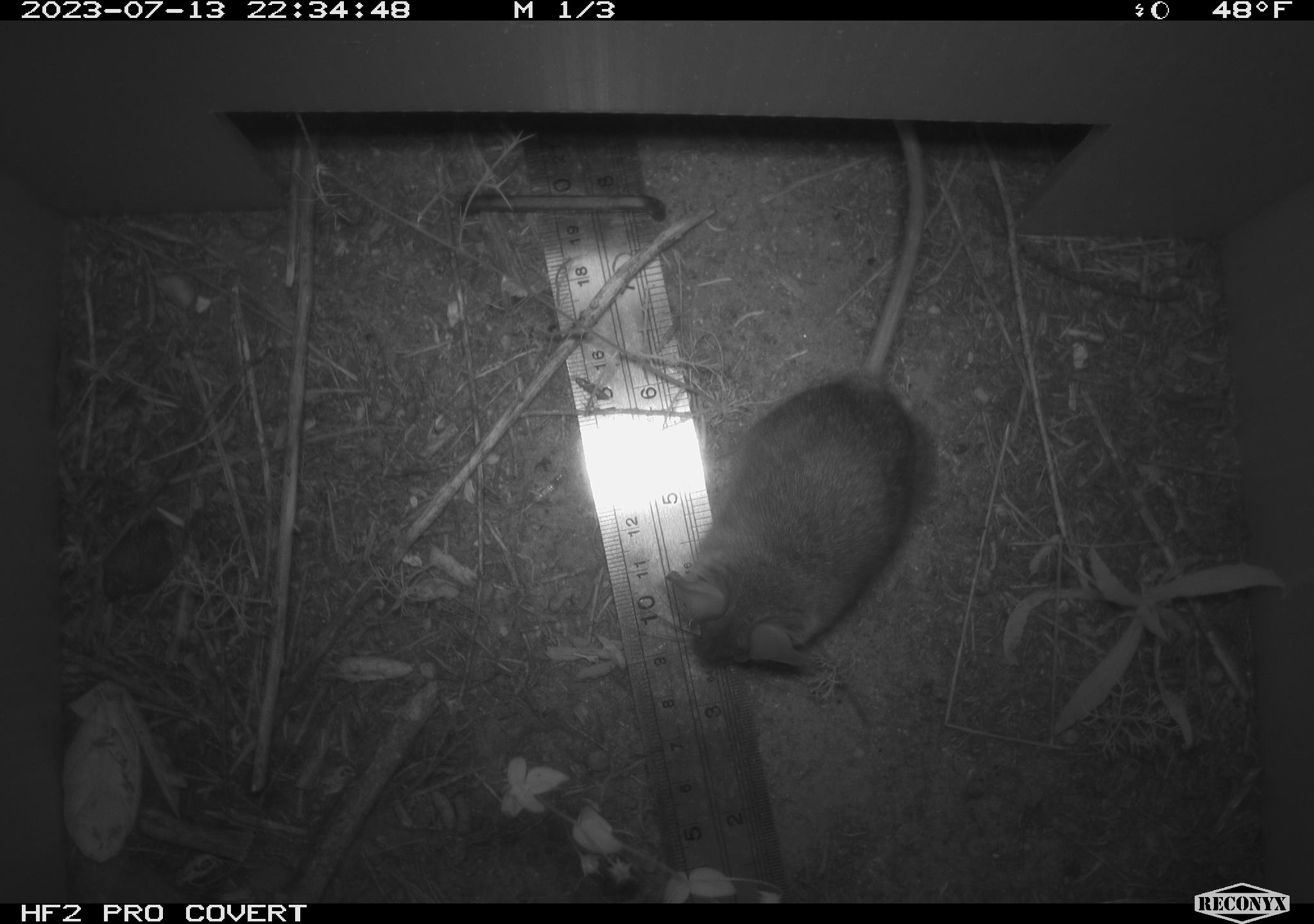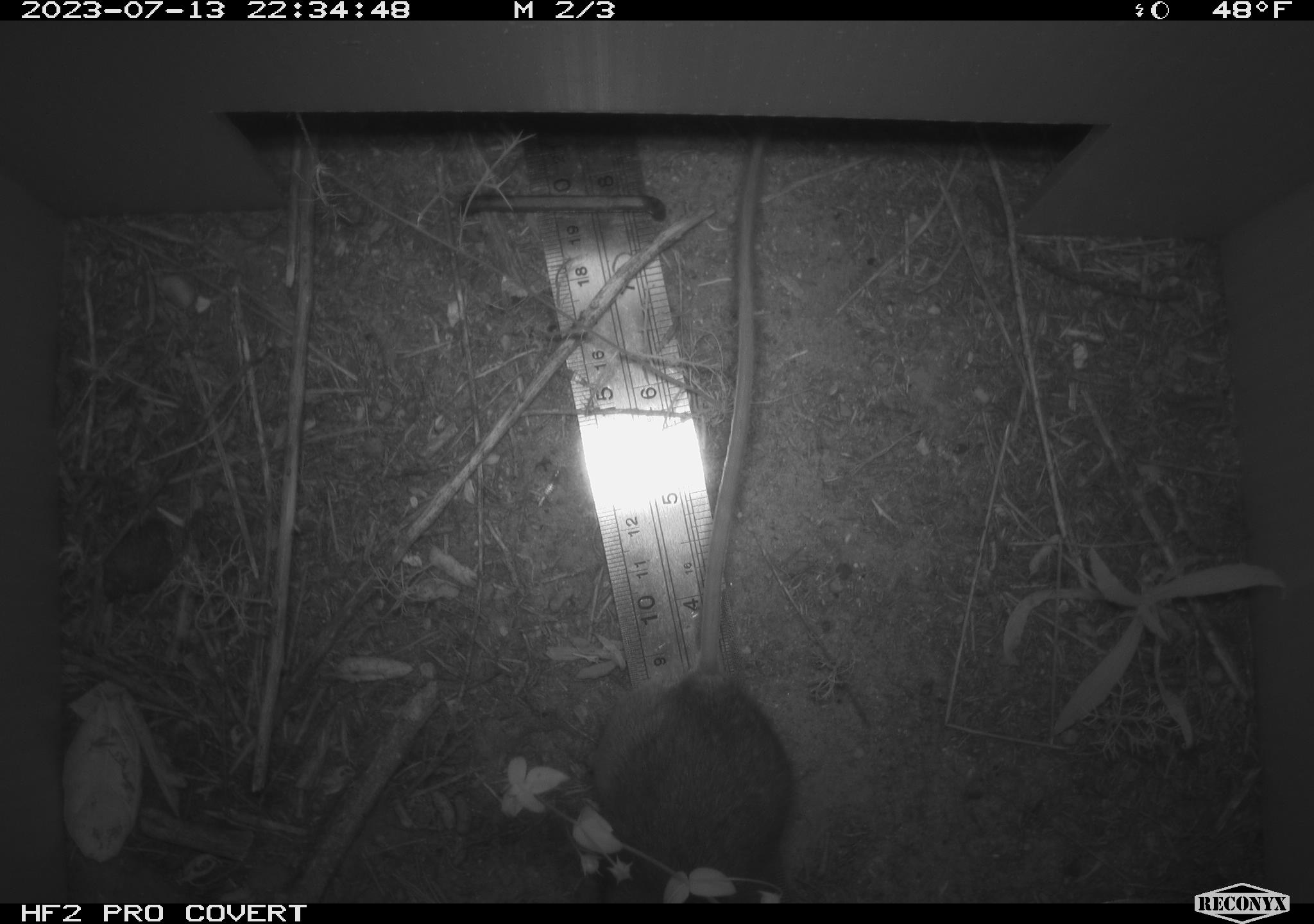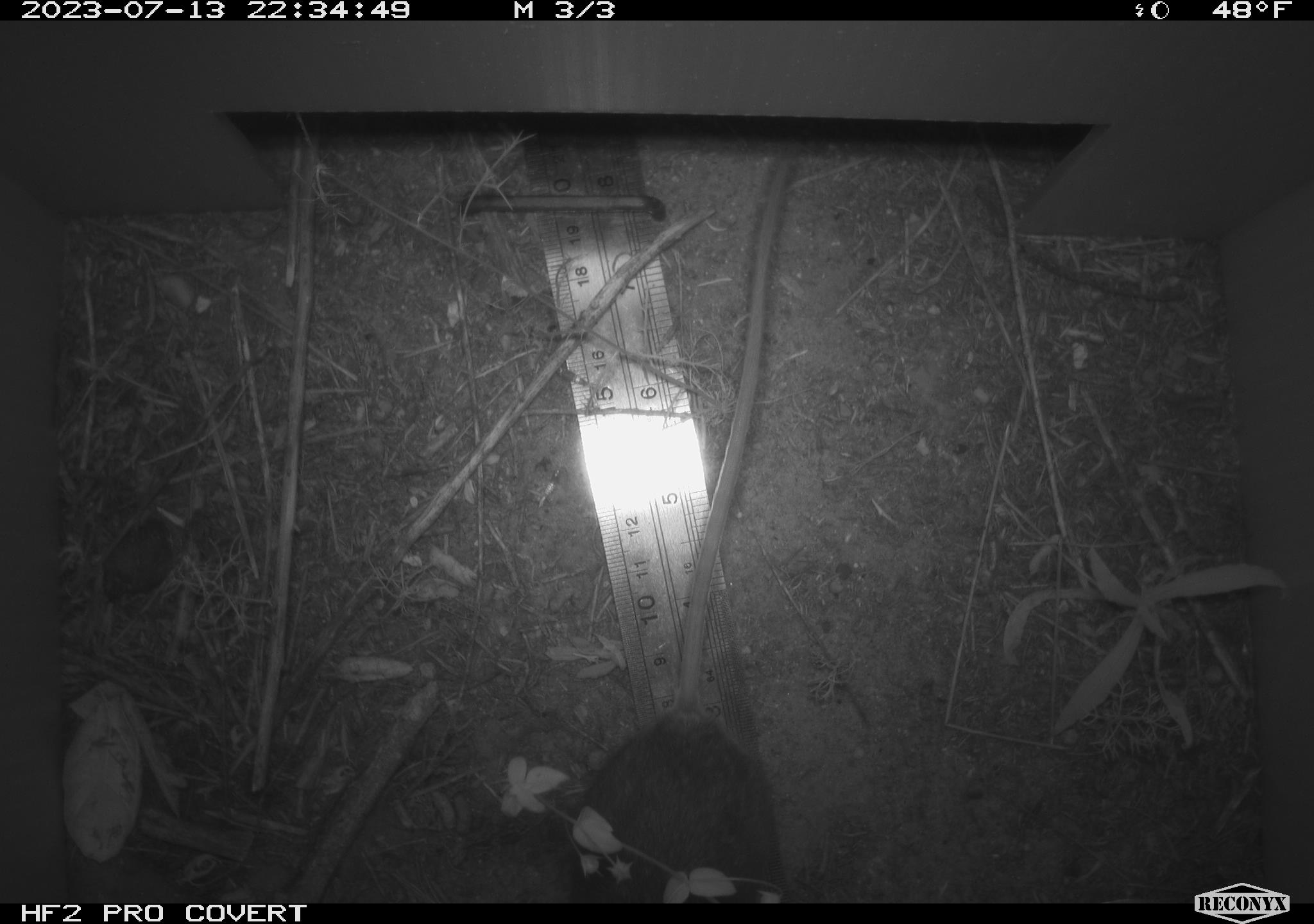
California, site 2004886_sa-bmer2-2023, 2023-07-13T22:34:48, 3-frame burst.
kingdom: Animalia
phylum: Chordata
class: Mammalia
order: Rodentia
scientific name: Rodentia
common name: mouse species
Mouse species (Rodentia).